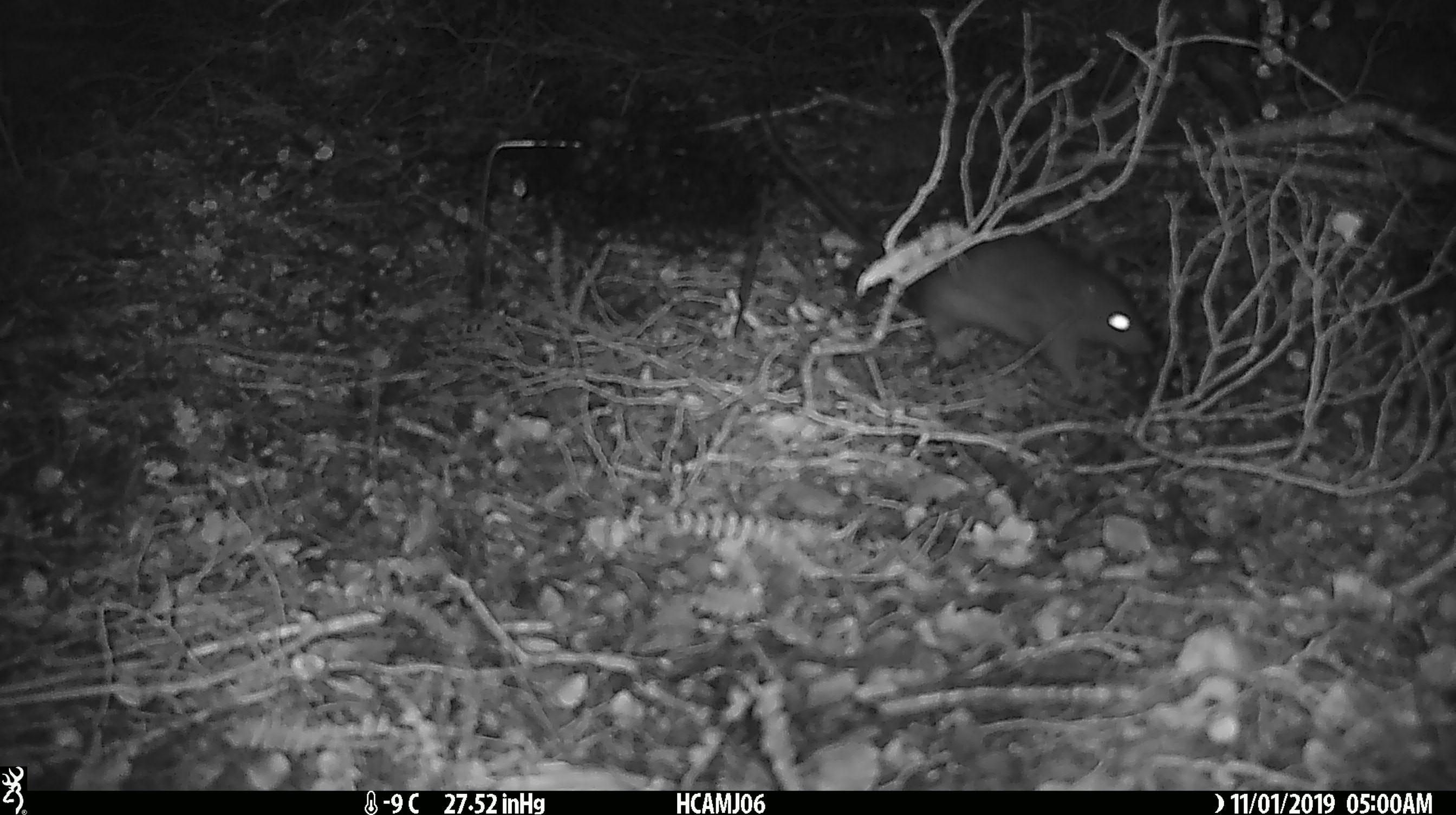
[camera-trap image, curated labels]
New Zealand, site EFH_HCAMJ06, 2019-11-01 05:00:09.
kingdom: Animalia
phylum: Chordata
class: Mammalia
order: Rodentia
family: Muridae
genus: Rattus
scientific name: Rattus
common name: rat